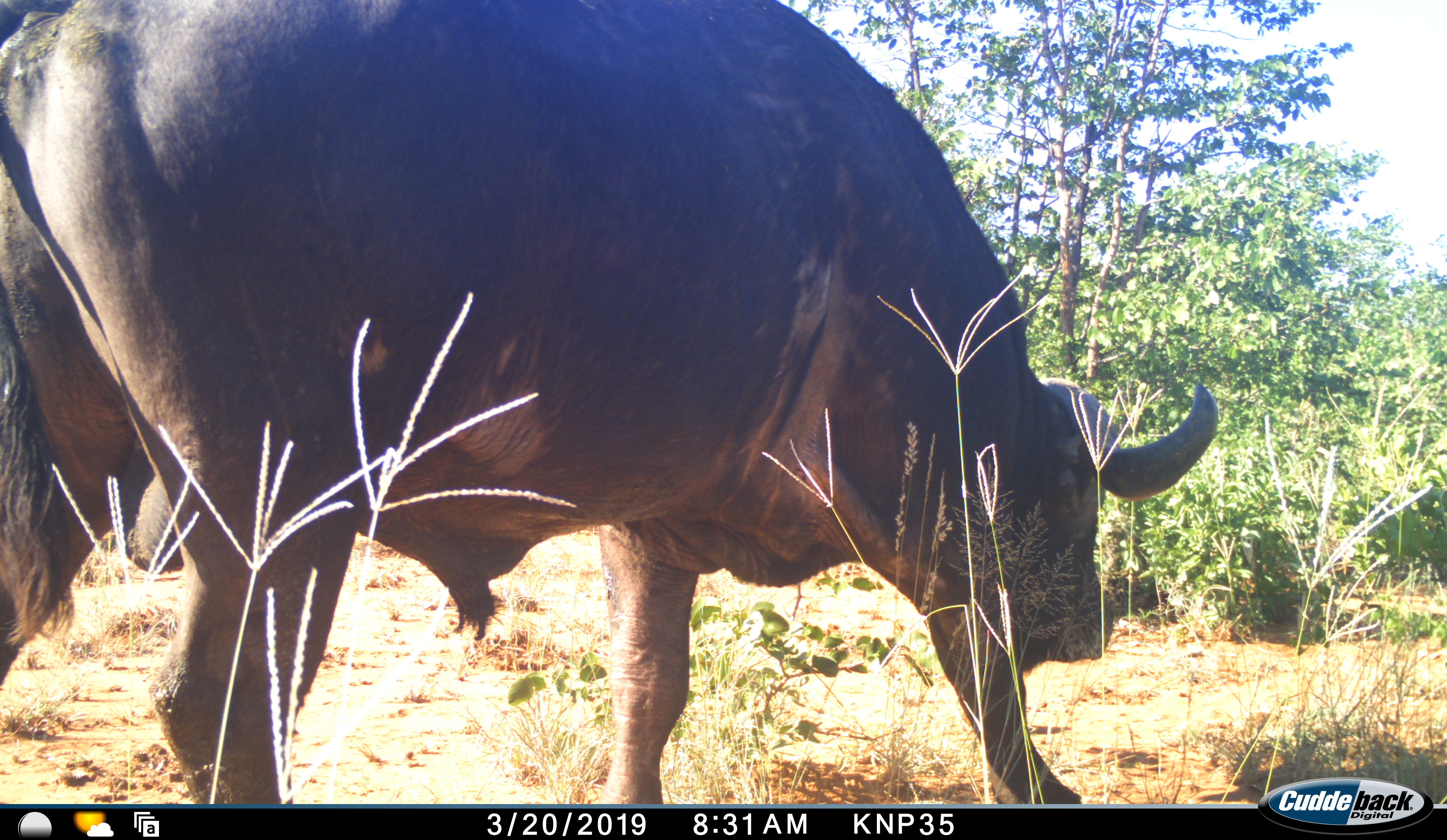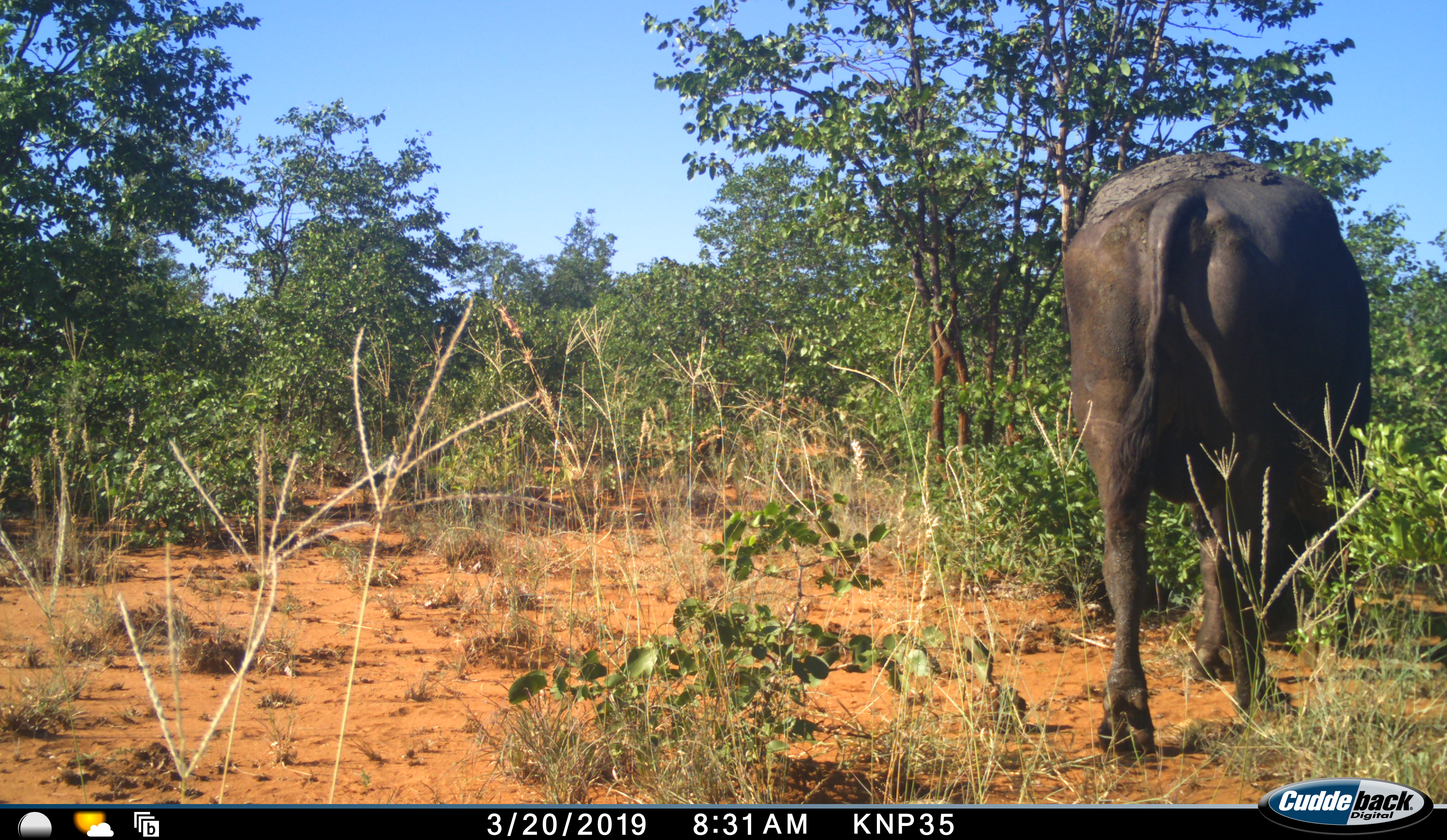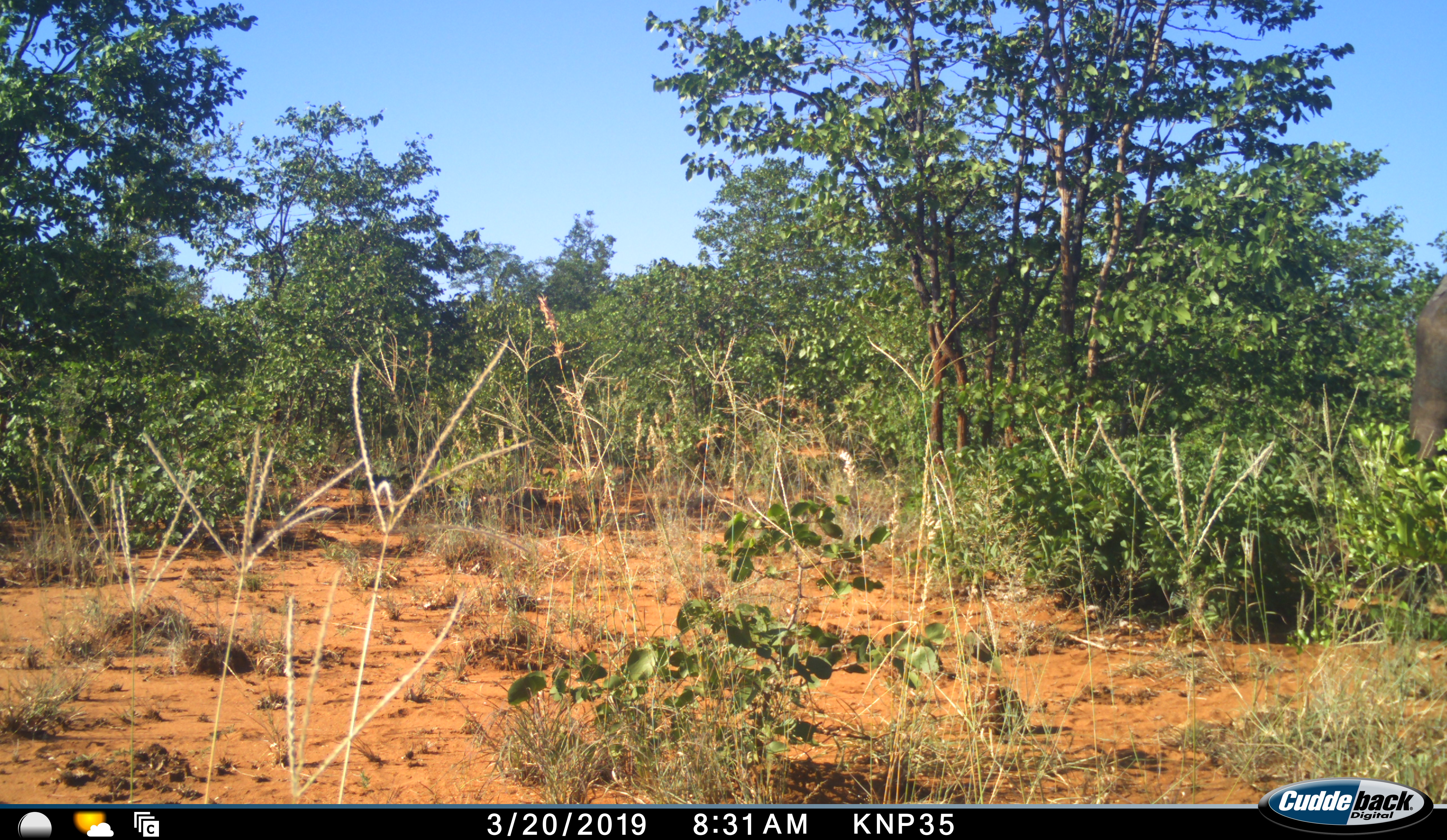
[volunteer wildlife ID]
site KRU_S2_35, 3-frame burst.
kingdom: Animalia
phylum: Chordata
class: Mammalia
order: Artiodactyla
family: Bovidae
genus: Syncerus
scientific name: Syncerus caffer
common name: african buffalo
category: buffalo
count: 1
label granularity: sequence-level